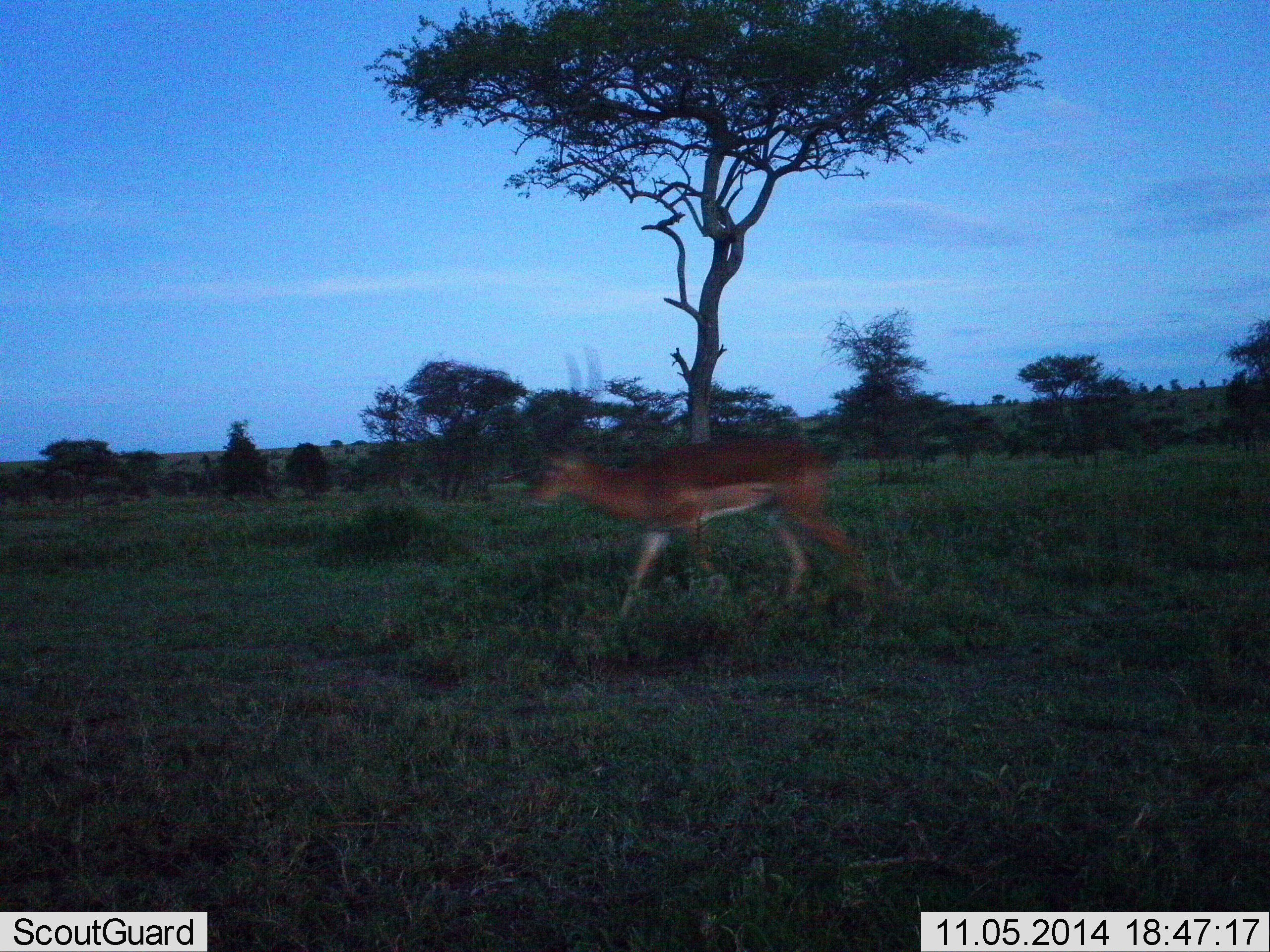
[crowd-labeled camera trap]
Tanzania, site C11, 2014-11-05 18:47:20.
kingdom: Animalia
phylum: Chordata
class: Mammalia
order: Artiodactyla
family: Bovidae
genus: Aepyceros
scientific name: Aepyceros melampus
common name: impala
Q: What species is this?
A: Impala (Aepyceros melampus).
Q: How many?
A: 1.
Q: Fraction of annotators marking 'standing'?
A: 0%.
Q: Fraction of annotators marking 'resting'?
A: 0%.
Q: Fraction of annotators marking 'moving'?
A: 100%.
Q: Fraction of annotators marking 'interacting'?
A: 0%.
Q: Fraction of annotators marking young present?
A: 0%.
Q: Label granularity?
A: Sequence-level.